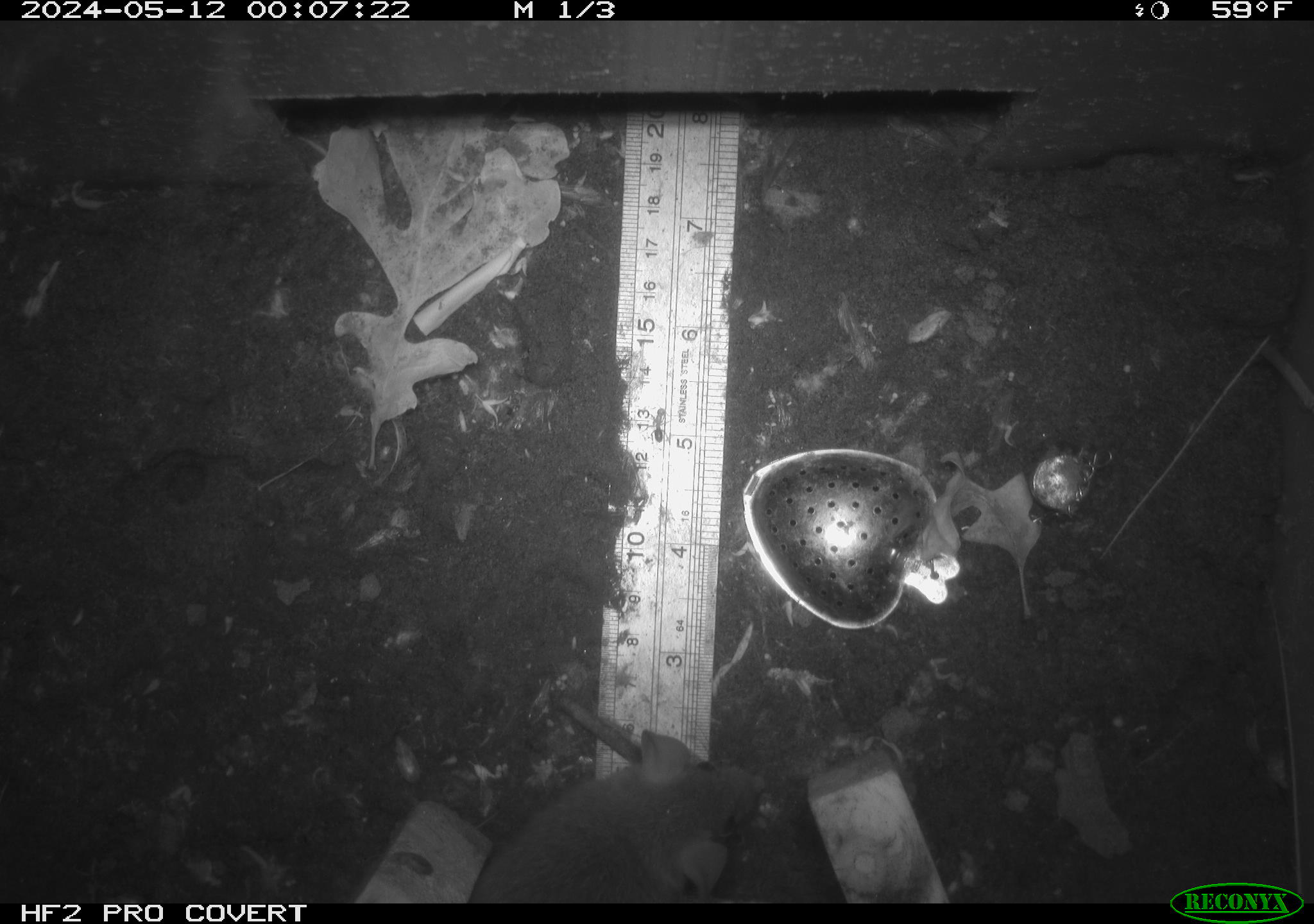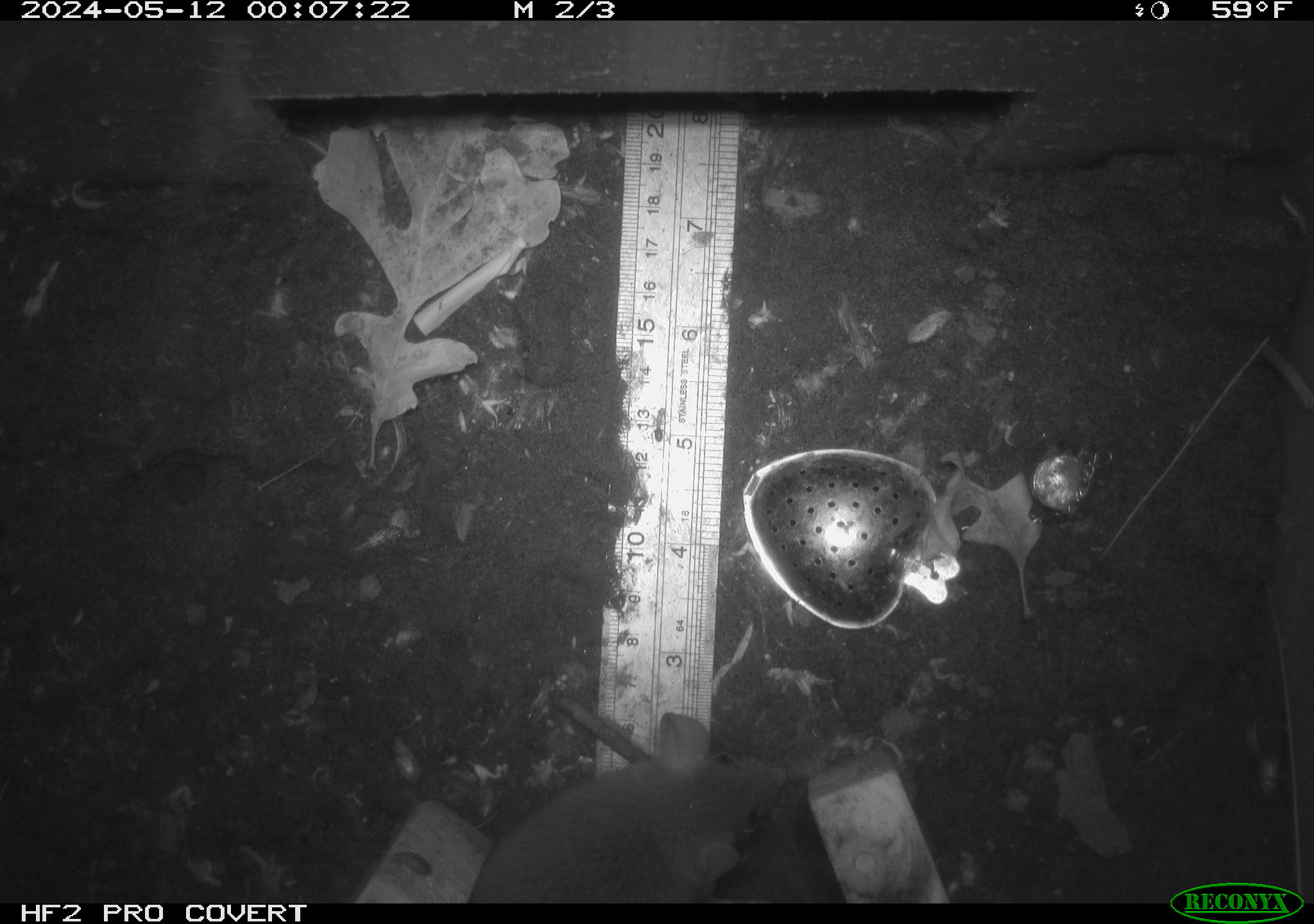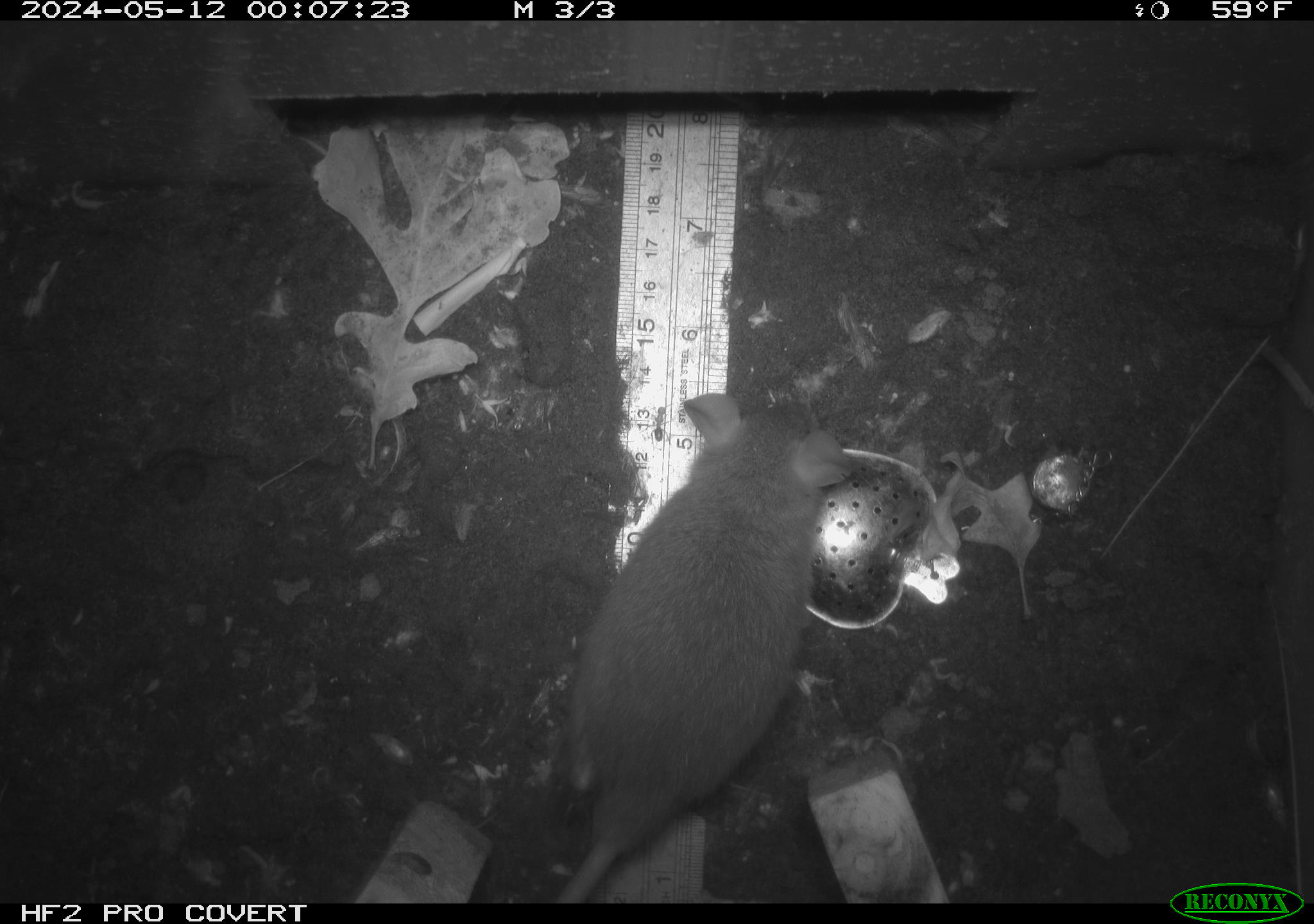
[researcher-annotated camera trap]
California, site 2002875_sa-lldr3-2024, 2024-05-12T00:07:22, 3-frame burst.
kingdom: Animalia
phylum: Chordata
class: Mammalia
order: Rodentia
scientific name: Rodentia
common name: rodent